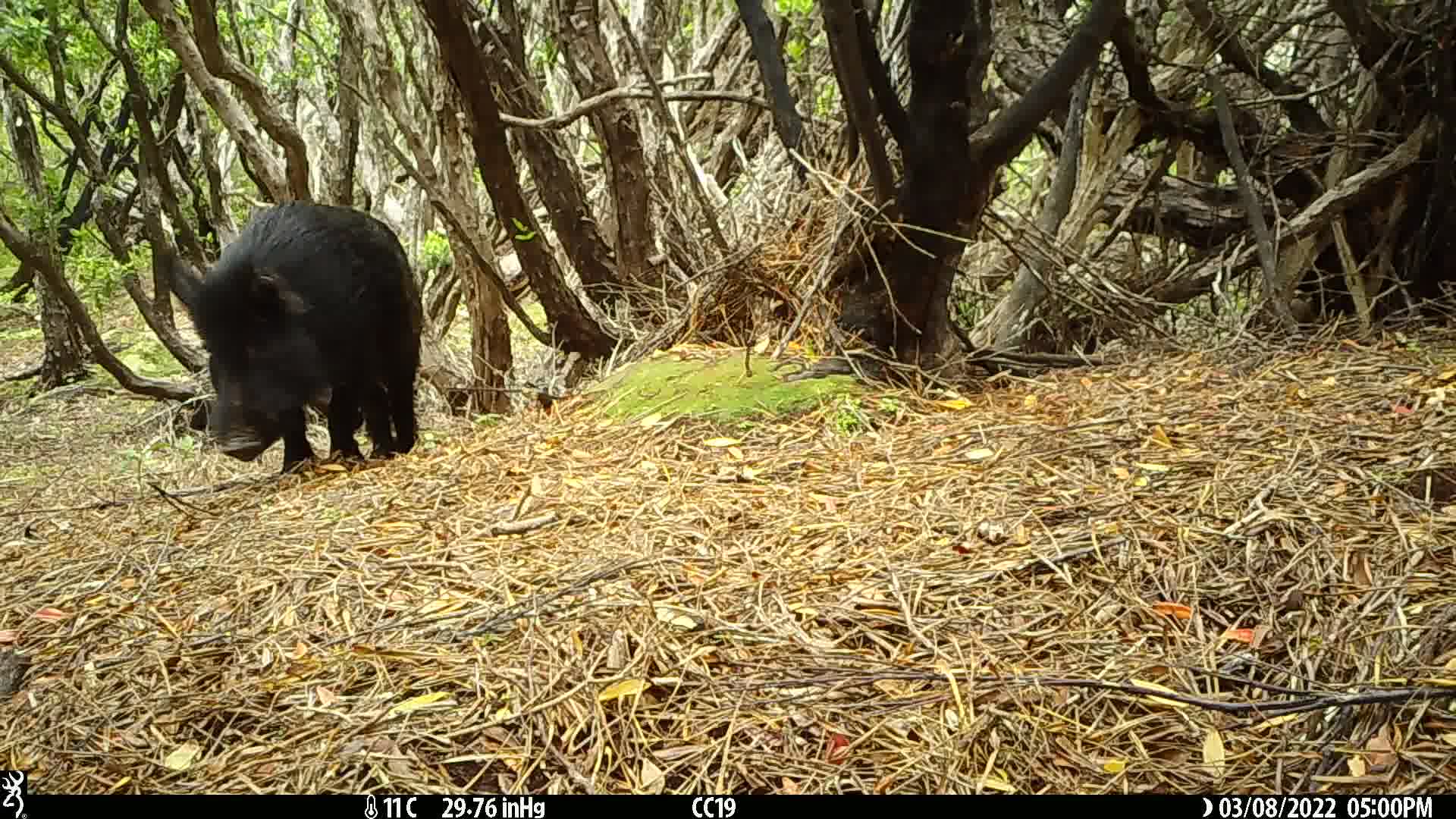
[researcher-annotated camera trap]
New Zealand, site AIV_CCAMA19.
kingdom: Animalia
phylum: Chordata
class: Mammalia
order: Artiodactyla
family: Suidae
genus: Sus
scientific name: Sus scrofa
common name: pig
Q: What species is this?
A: Pig (Sus scrofa).